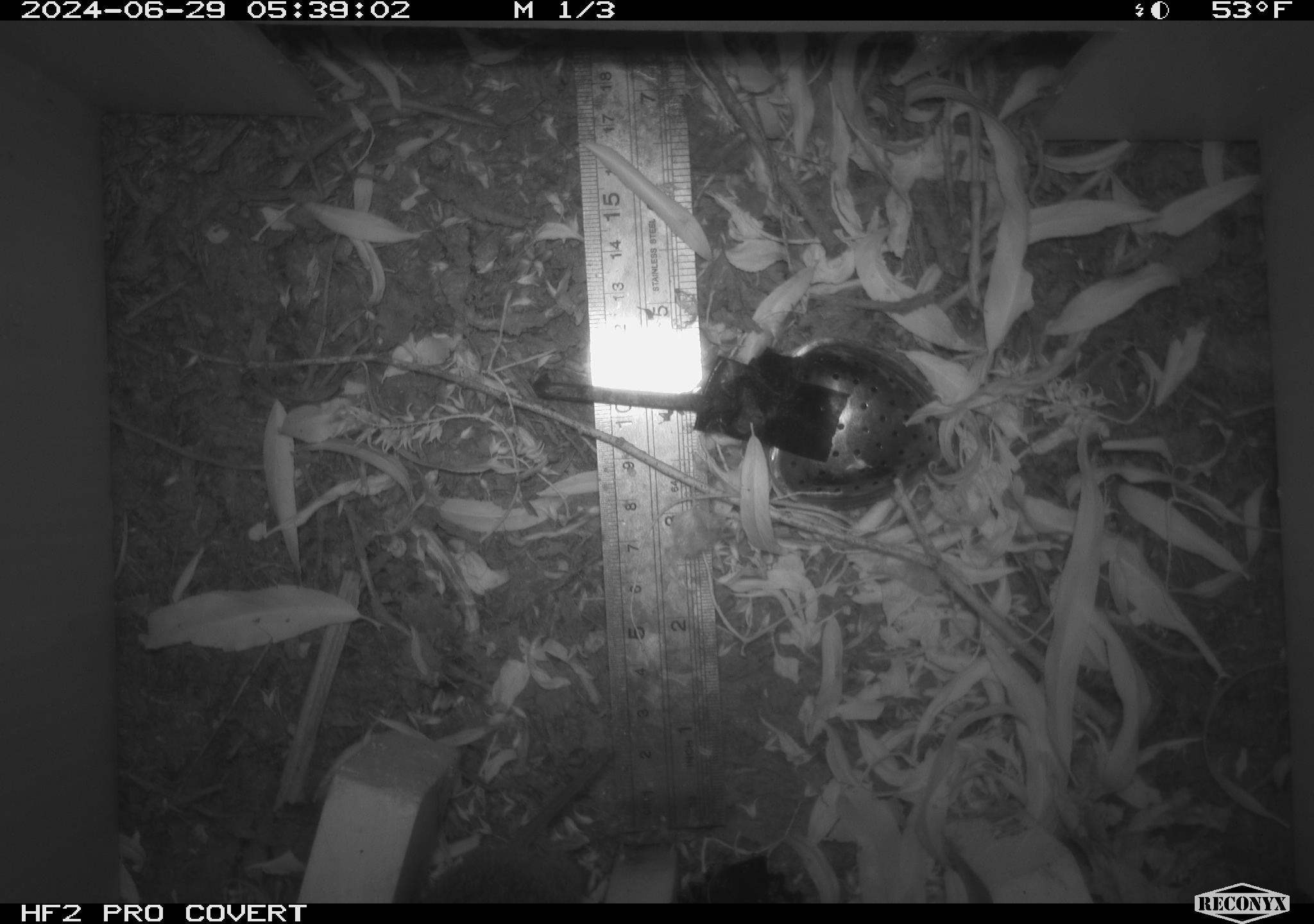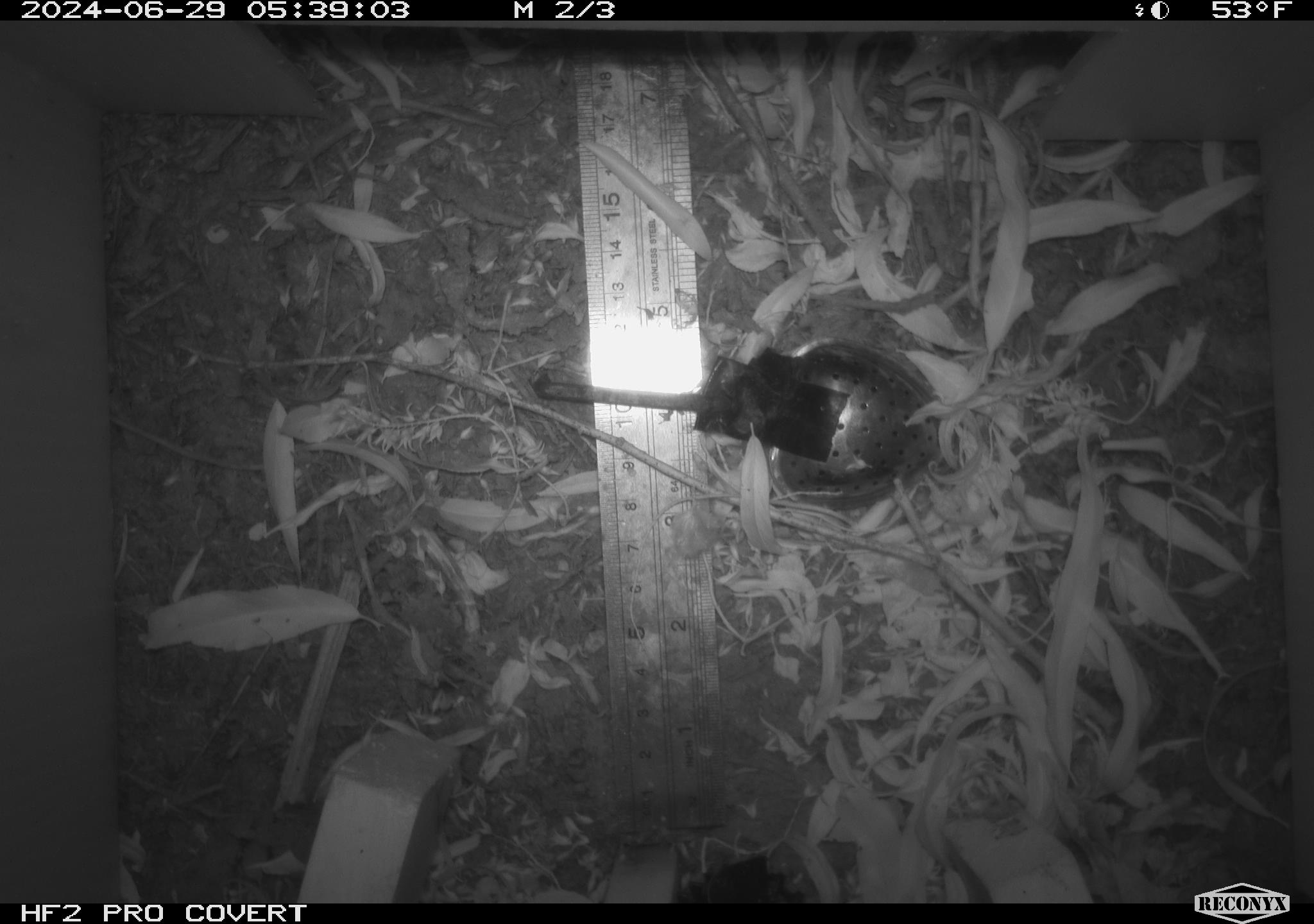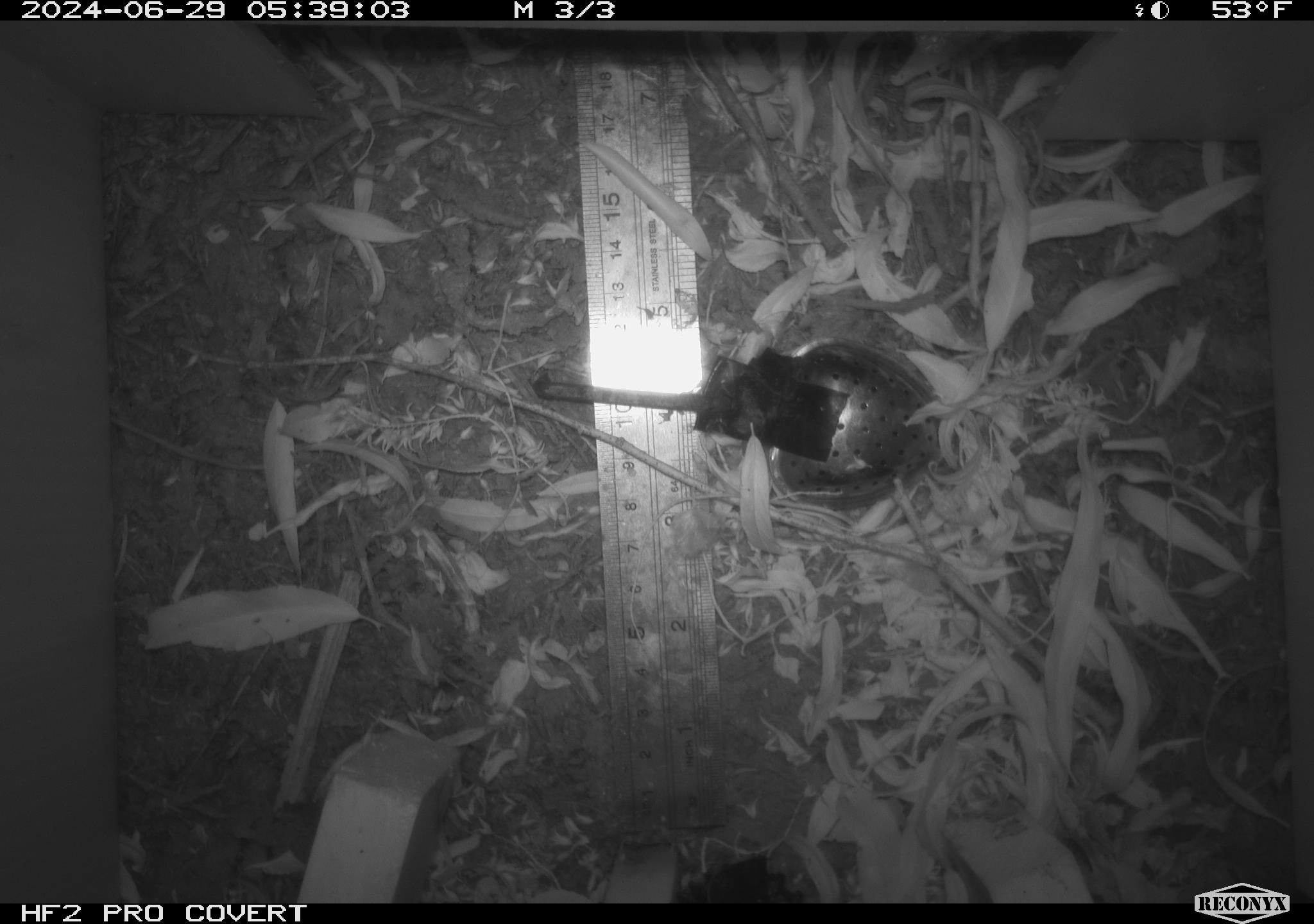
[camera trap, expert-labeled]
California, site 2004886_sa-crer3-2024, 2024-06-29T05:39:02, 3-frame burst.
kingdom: Animalia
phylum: Chordata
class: Mammalia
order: Rodentia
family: Cricetidae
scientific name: Arvicolinae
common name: voles, lemmings, and muskrats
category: arvicolinae subfamily